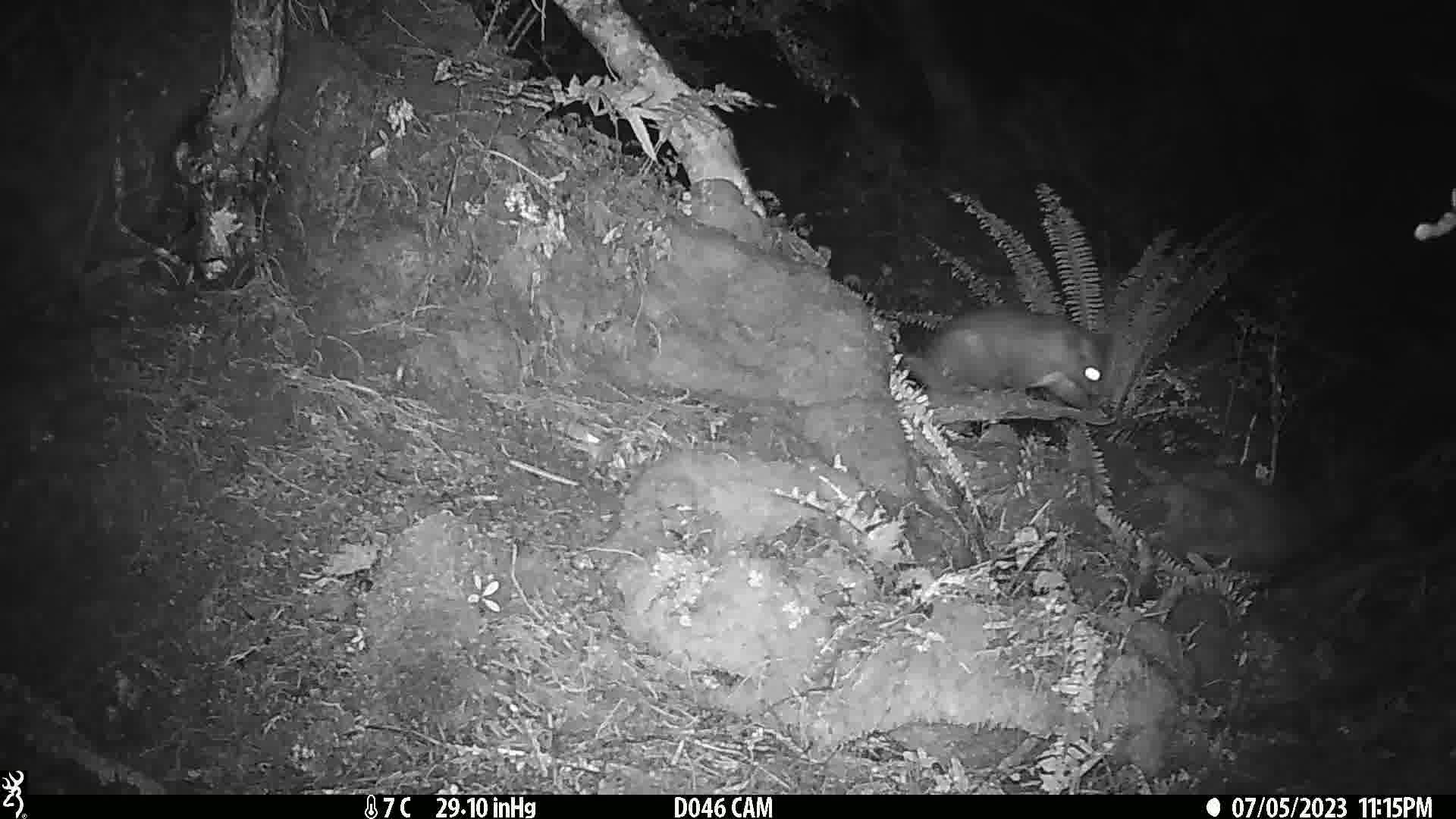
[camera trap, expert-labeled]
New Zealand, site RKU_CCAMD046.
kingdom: Animalia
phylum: Chordata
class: Mammalia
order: Diprotodontia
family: Phalangeridae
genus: Trichosurus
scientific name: Trichosurus vulpecula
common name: common brushtail possum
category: possum